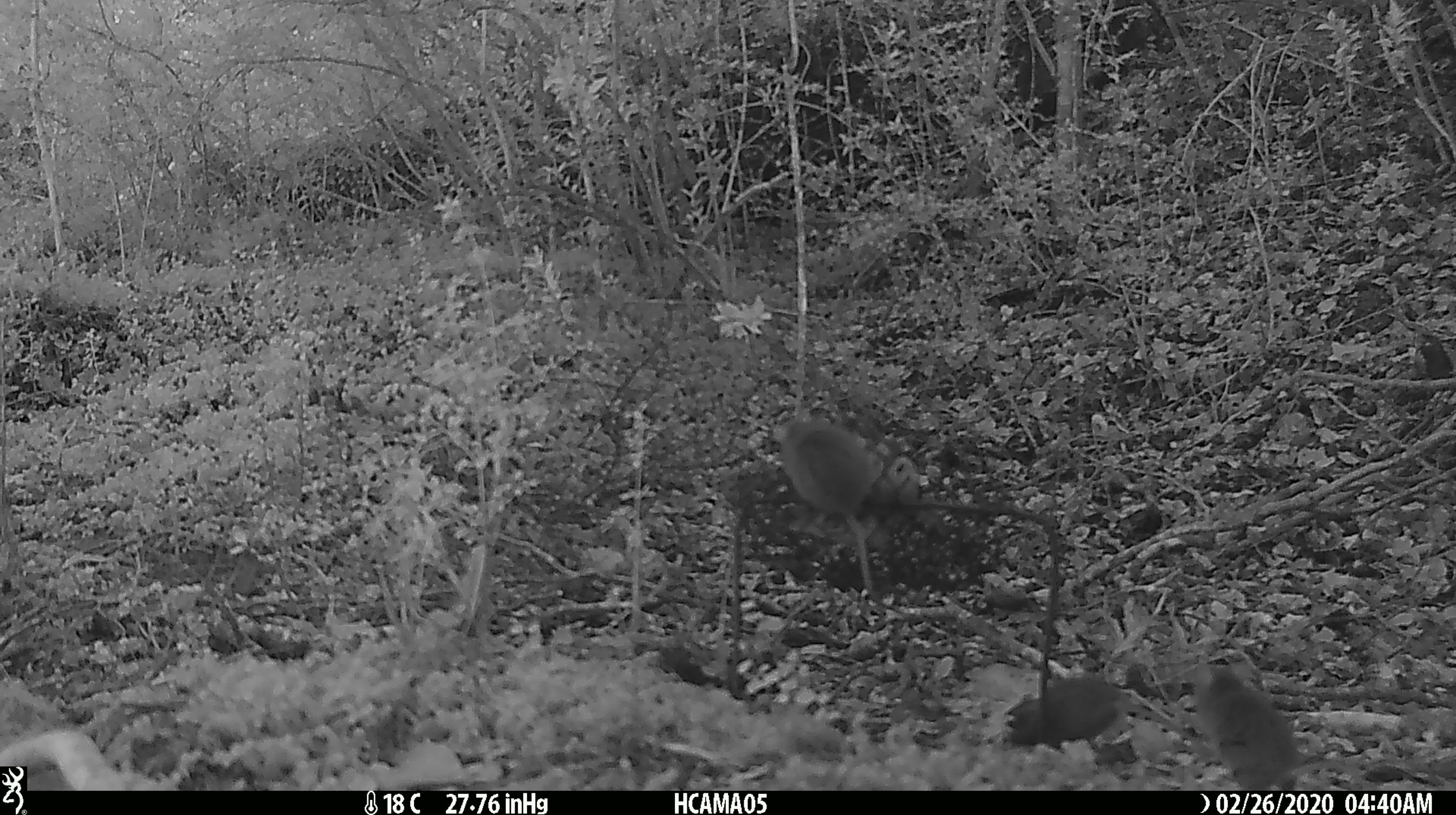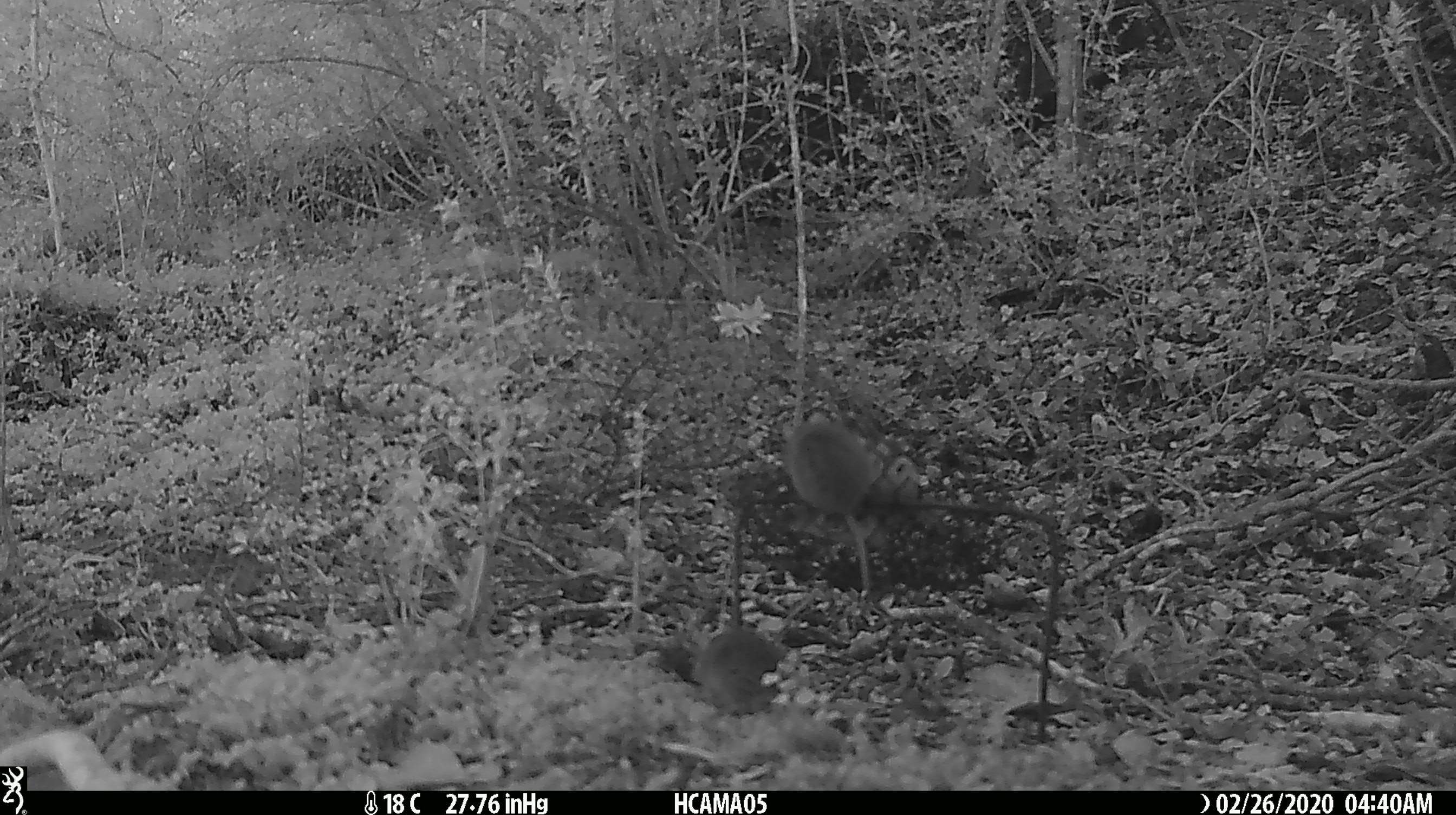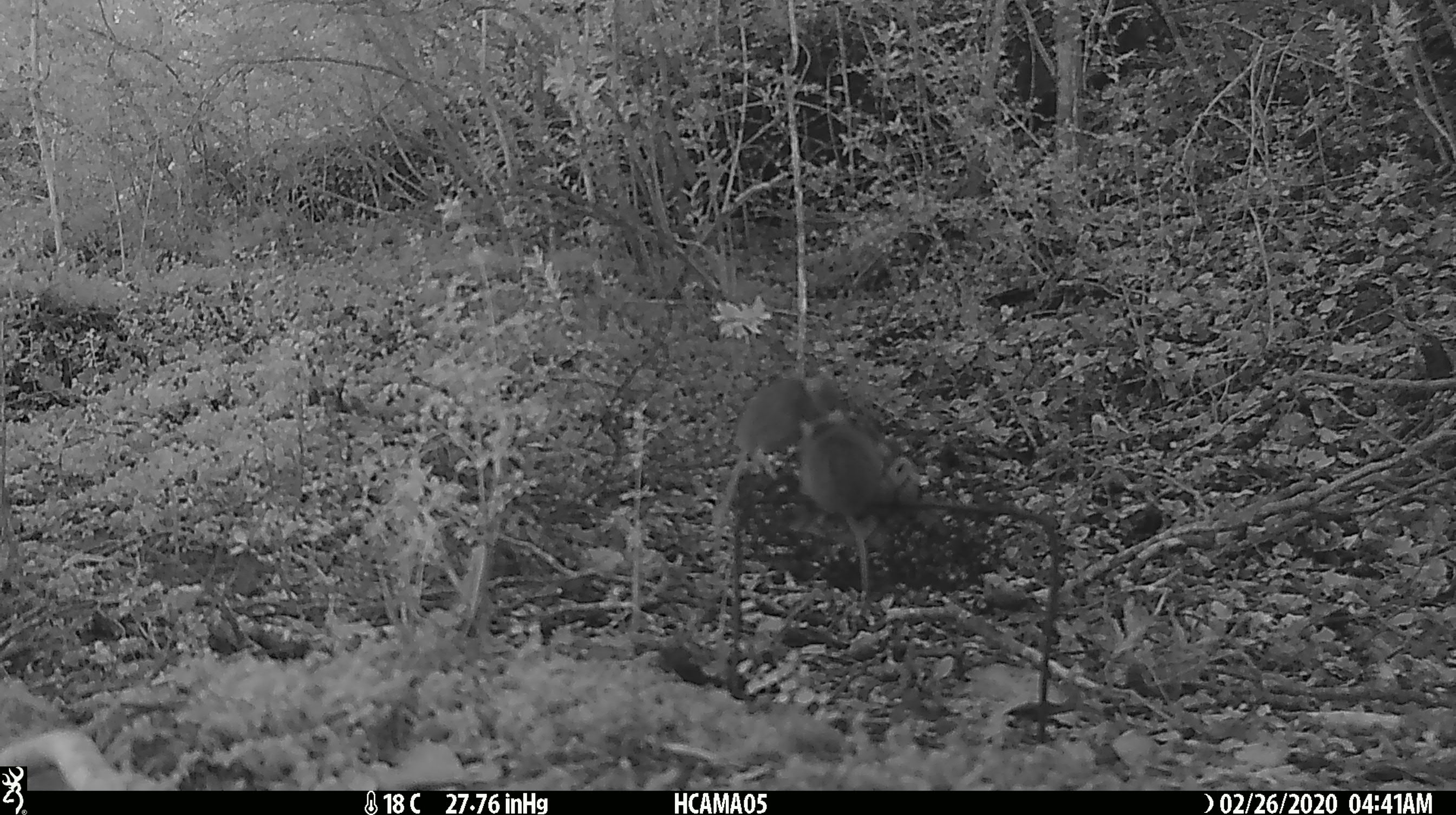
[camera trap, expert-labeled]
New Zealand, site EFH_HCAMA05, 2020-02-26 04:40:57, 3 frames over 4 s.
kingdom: Animalia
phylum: Chordata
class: Mammalia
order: Rodentia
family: Muridae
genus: Mus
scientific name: Mus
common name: mouse